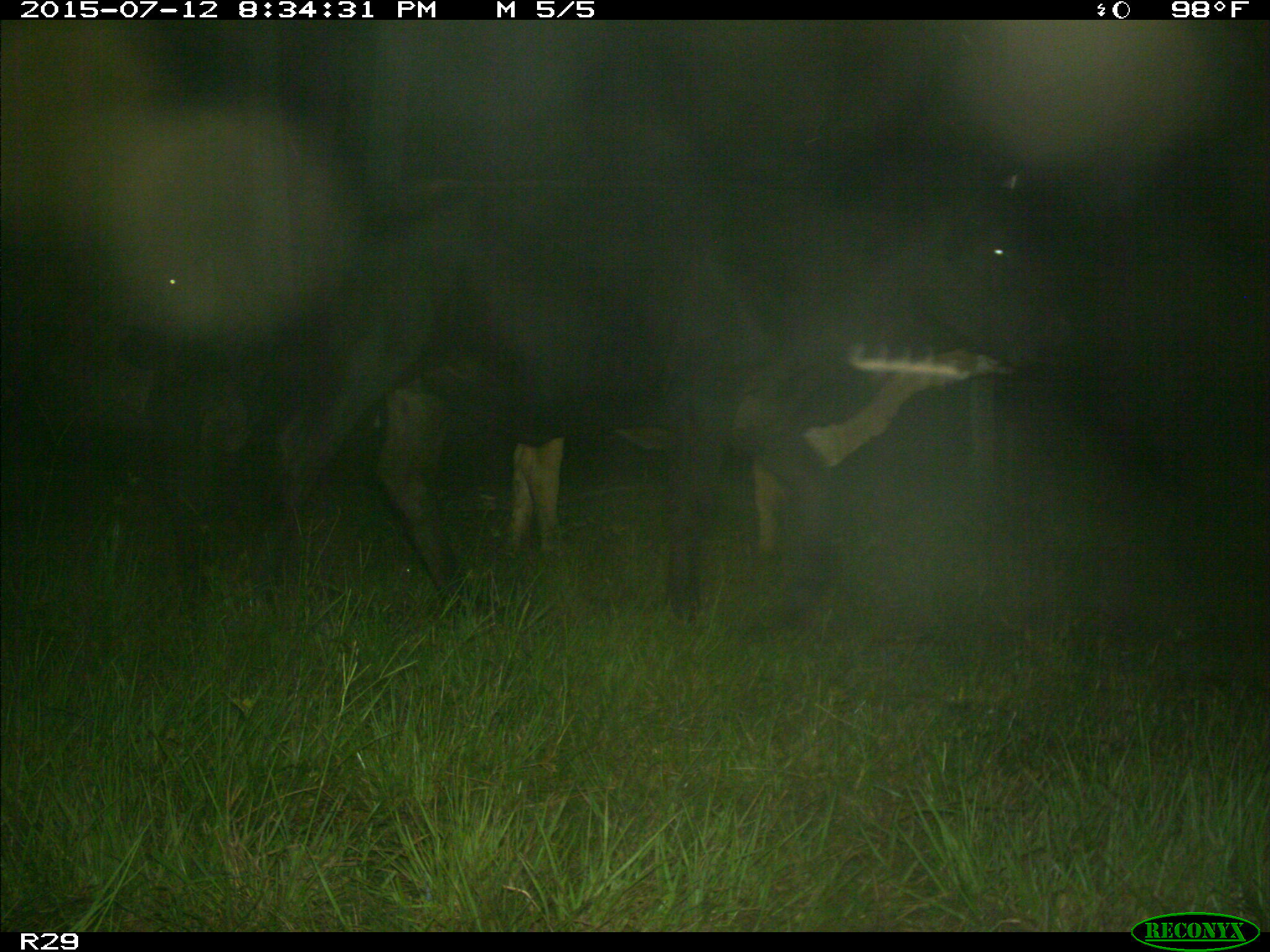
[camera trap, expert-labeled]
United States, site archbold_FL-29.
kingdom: Animalia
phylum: Chordata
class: Mammalia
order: Artiodactyla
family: Bovidae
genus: Bos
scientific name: Bos taurus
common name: domestic cow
Bos taurus (domestic cow).